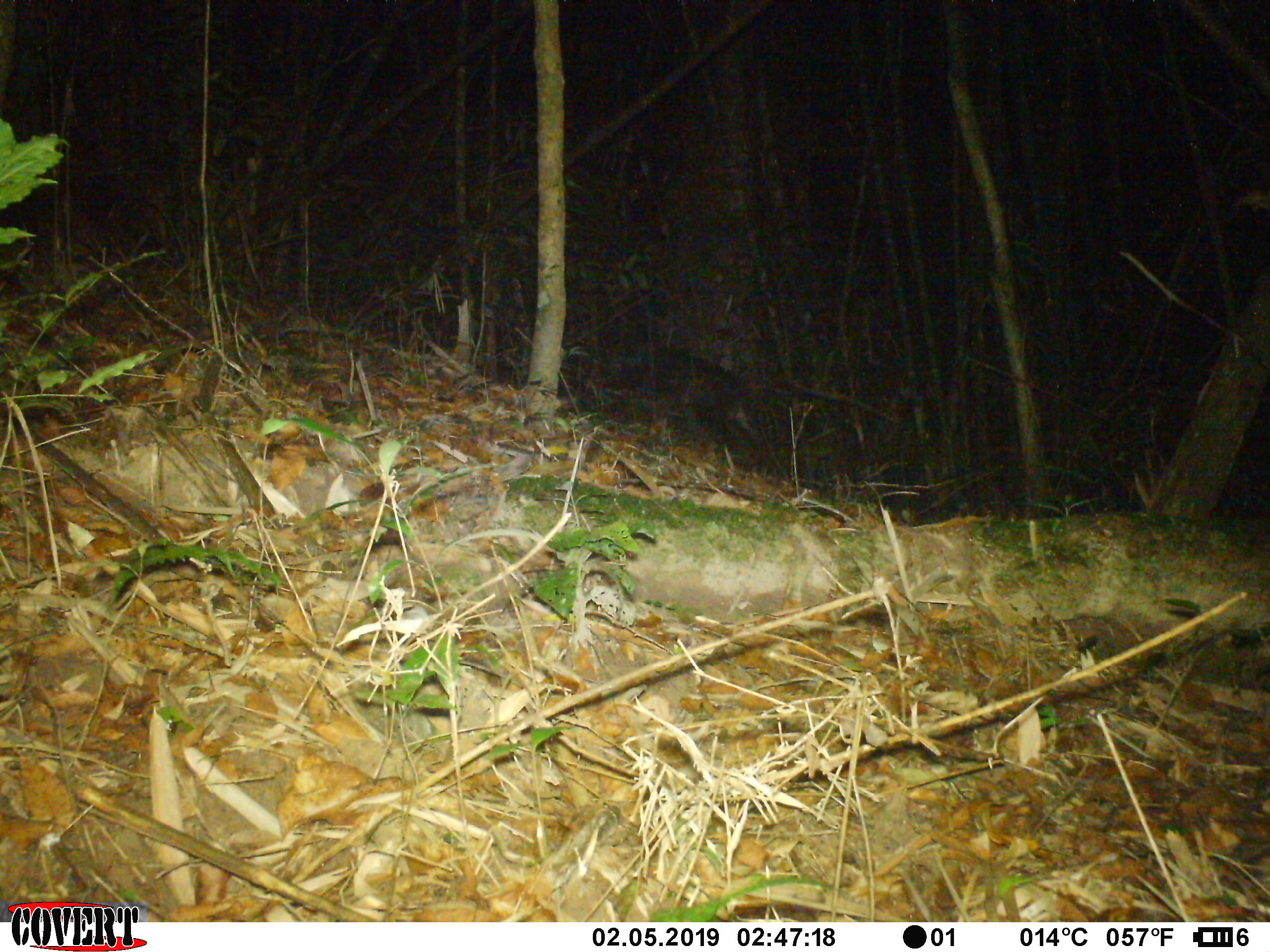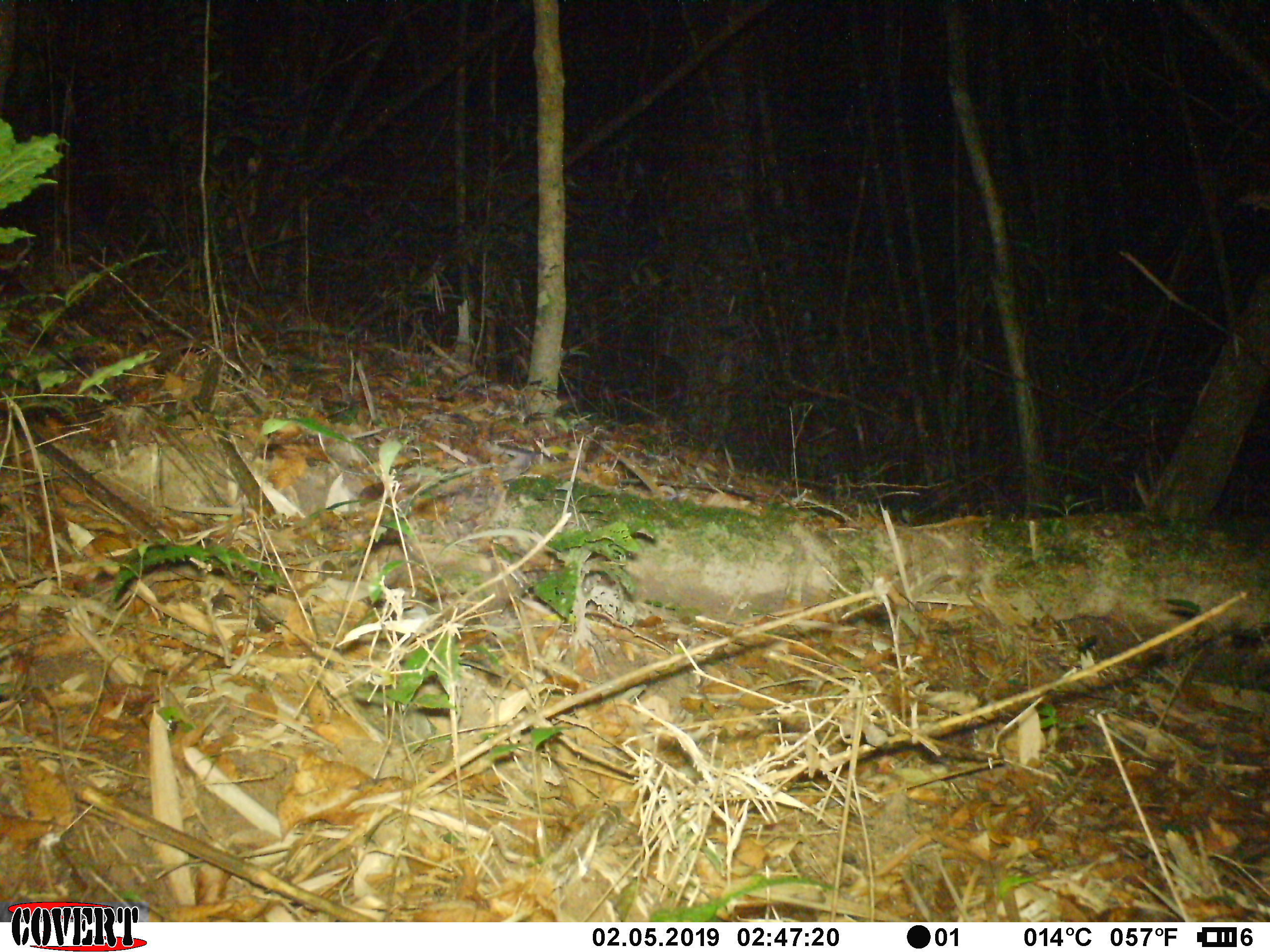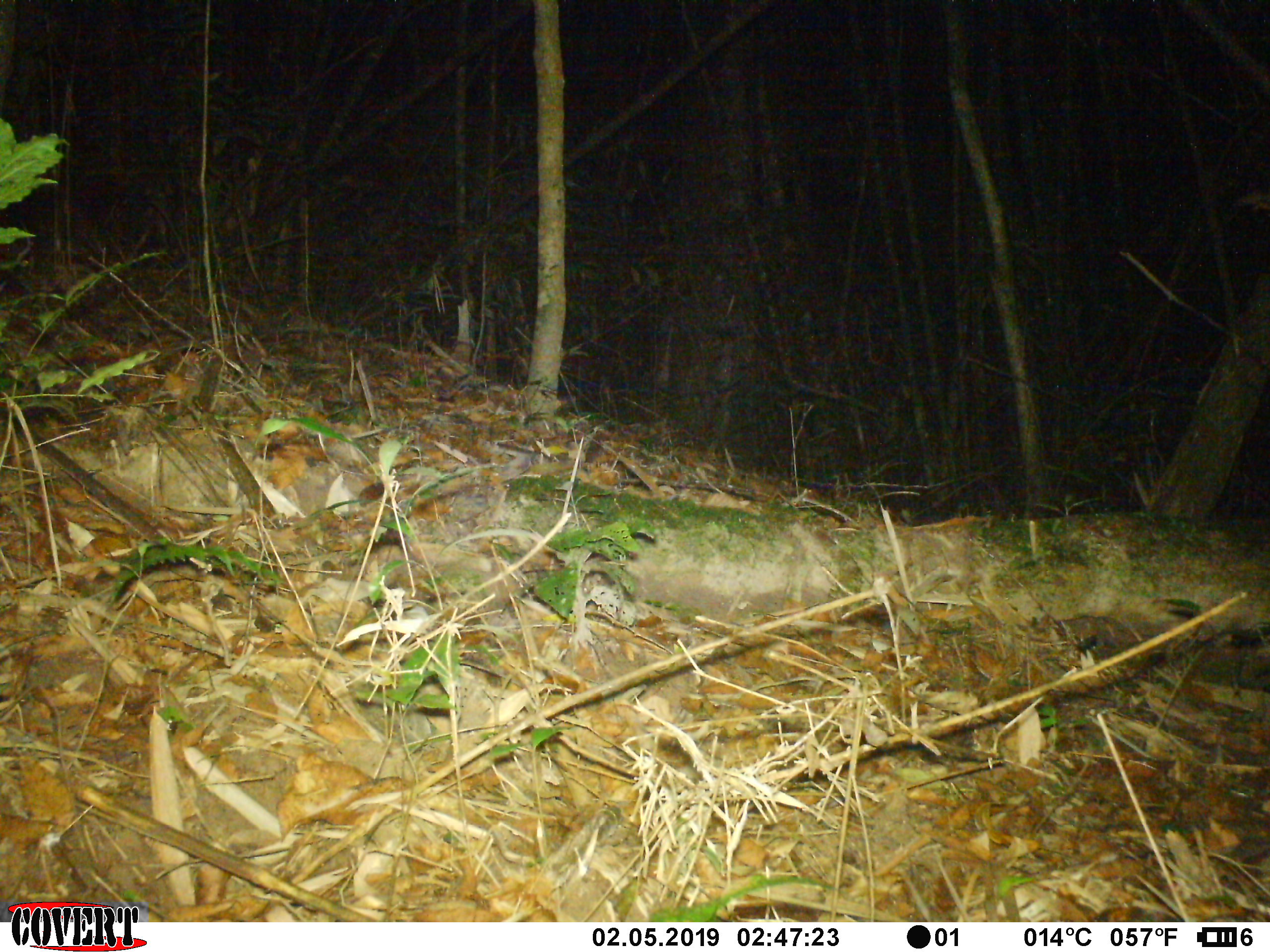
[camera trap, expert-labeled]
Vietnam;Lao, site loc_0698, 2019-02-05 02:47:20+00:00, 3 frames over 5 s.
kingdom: Animalia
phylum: Chordata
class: Mammalia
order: Artiodactyla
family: Bovidae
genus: Capricornis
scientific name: Capricornis sumatraensis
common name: chinese serow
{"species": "chinese serow (Capricornis sumatraensis)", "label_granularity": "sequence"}